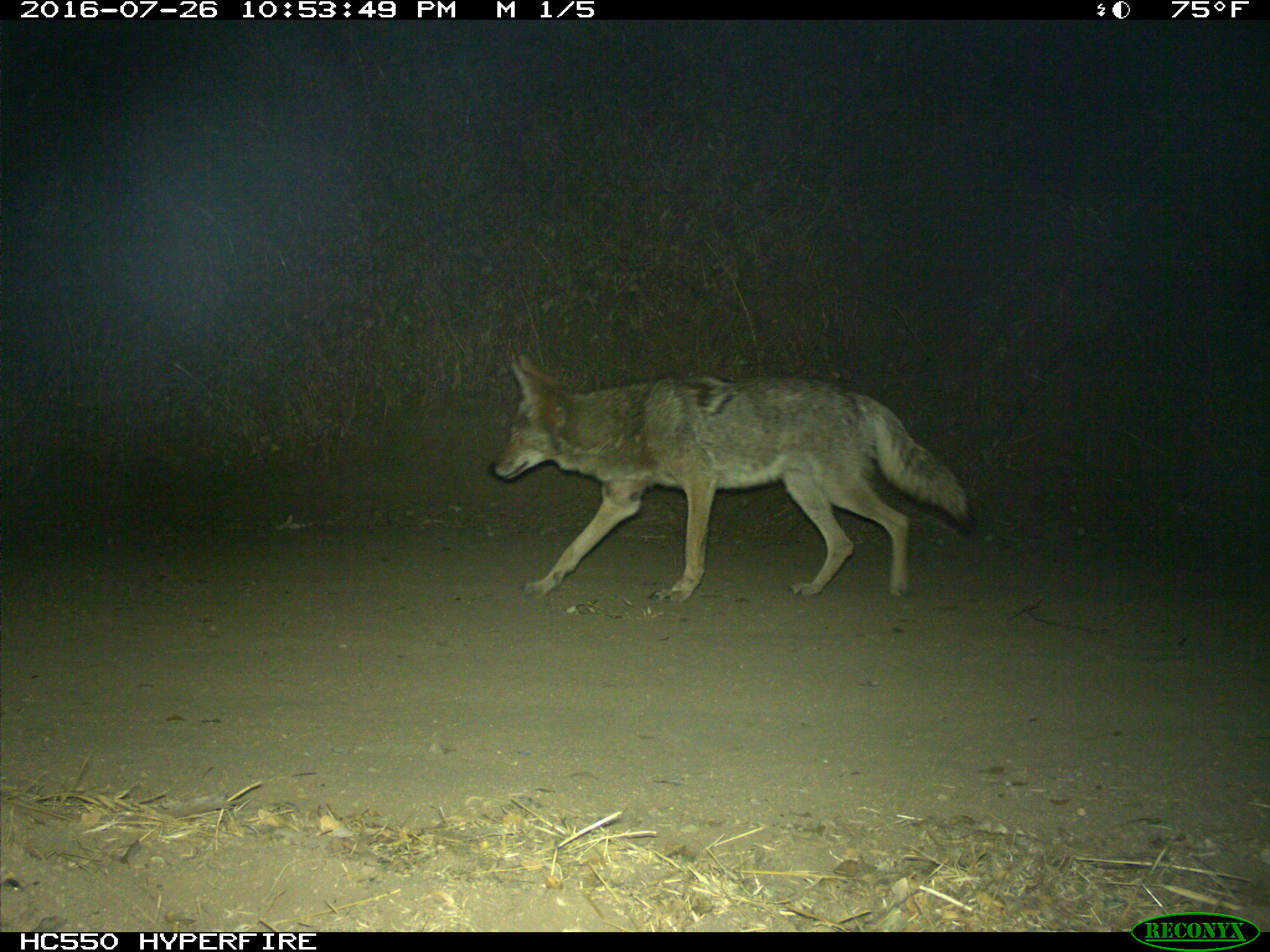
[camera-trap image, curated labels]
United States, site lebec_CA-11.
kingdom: Animalia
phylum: Chordata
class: Mammalia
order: Carnivora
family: Canidae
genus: Canis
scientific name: Canis latrans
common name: coyote